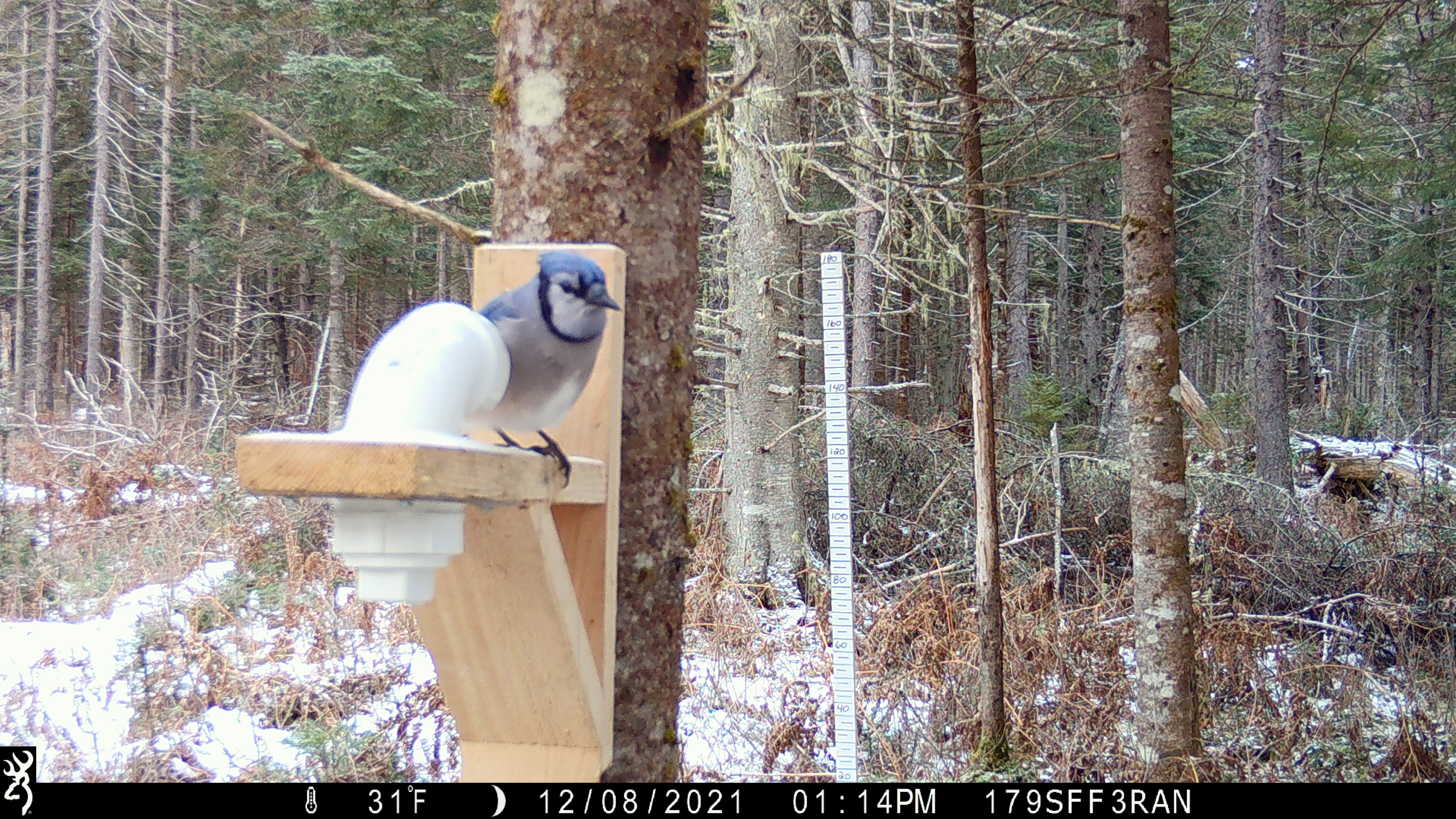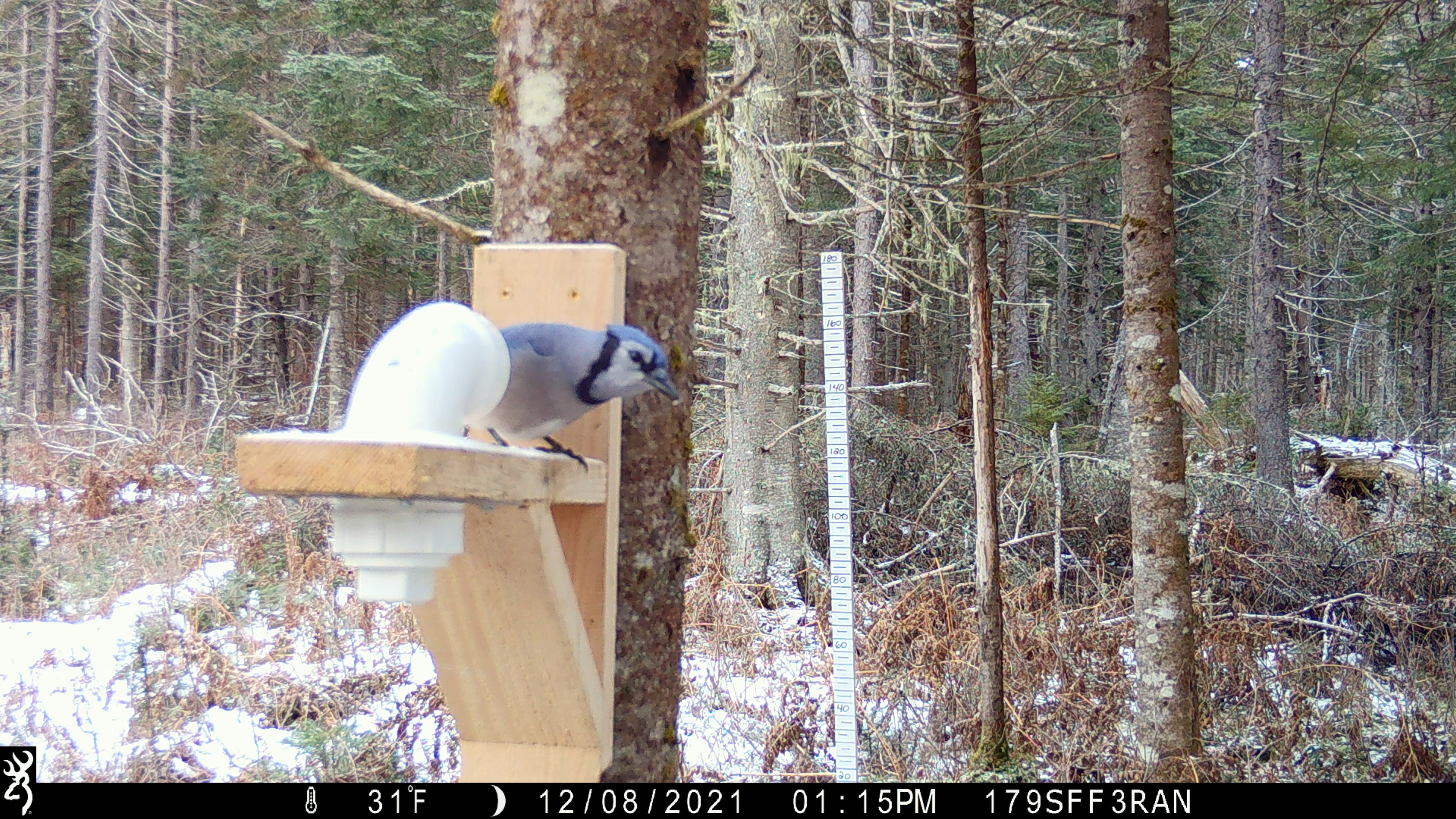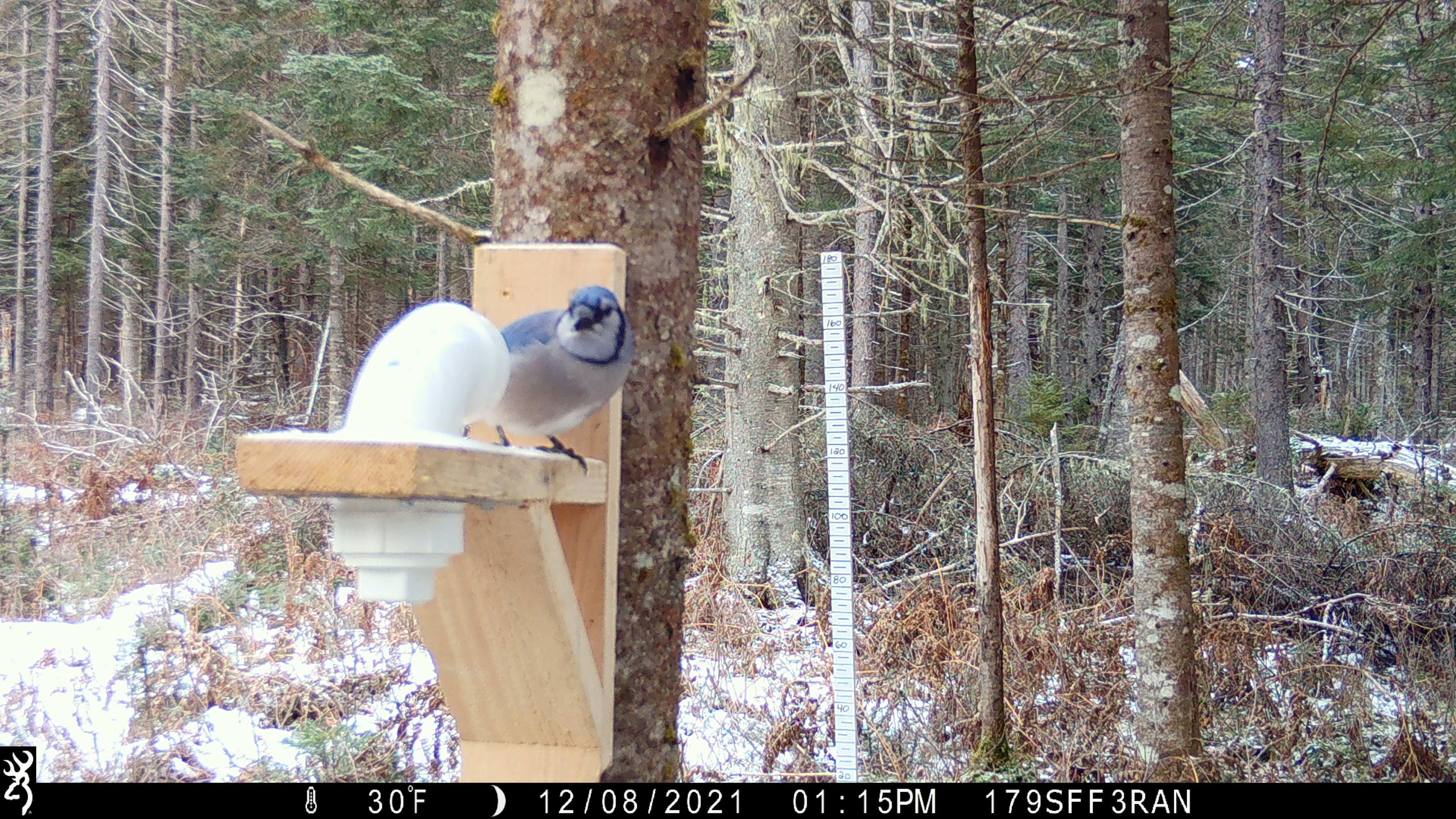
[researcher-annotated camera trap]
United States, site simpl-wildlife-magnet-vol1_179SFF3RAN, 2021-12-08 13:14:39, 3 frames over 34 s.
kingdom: Animalia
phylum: Chordata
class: Aves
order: Passeriformes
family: Corvidae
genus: Cyanocitta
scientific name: Cyanocitta cristata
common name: blue jay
Blue jay (Cyanocitta cristata).